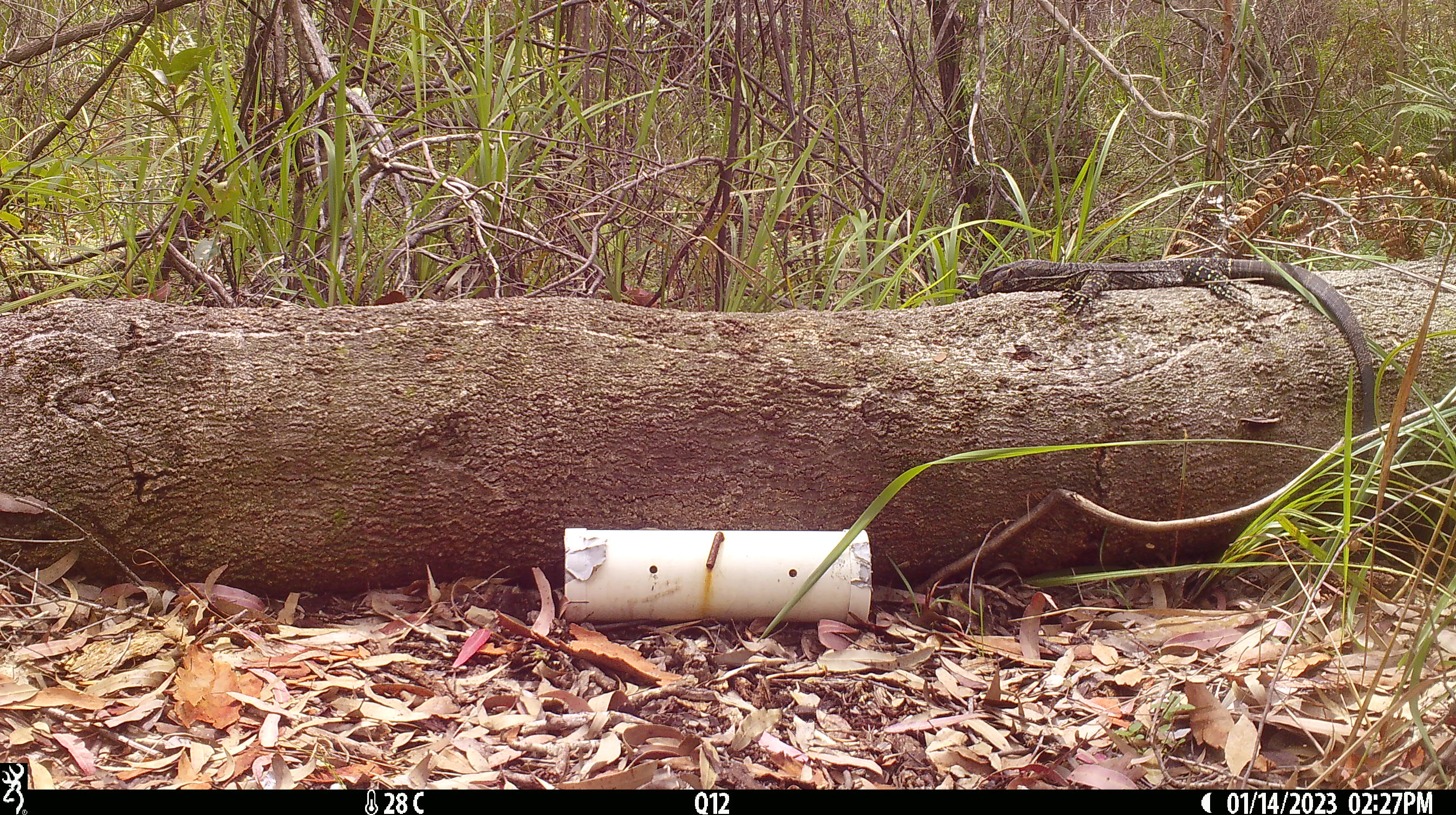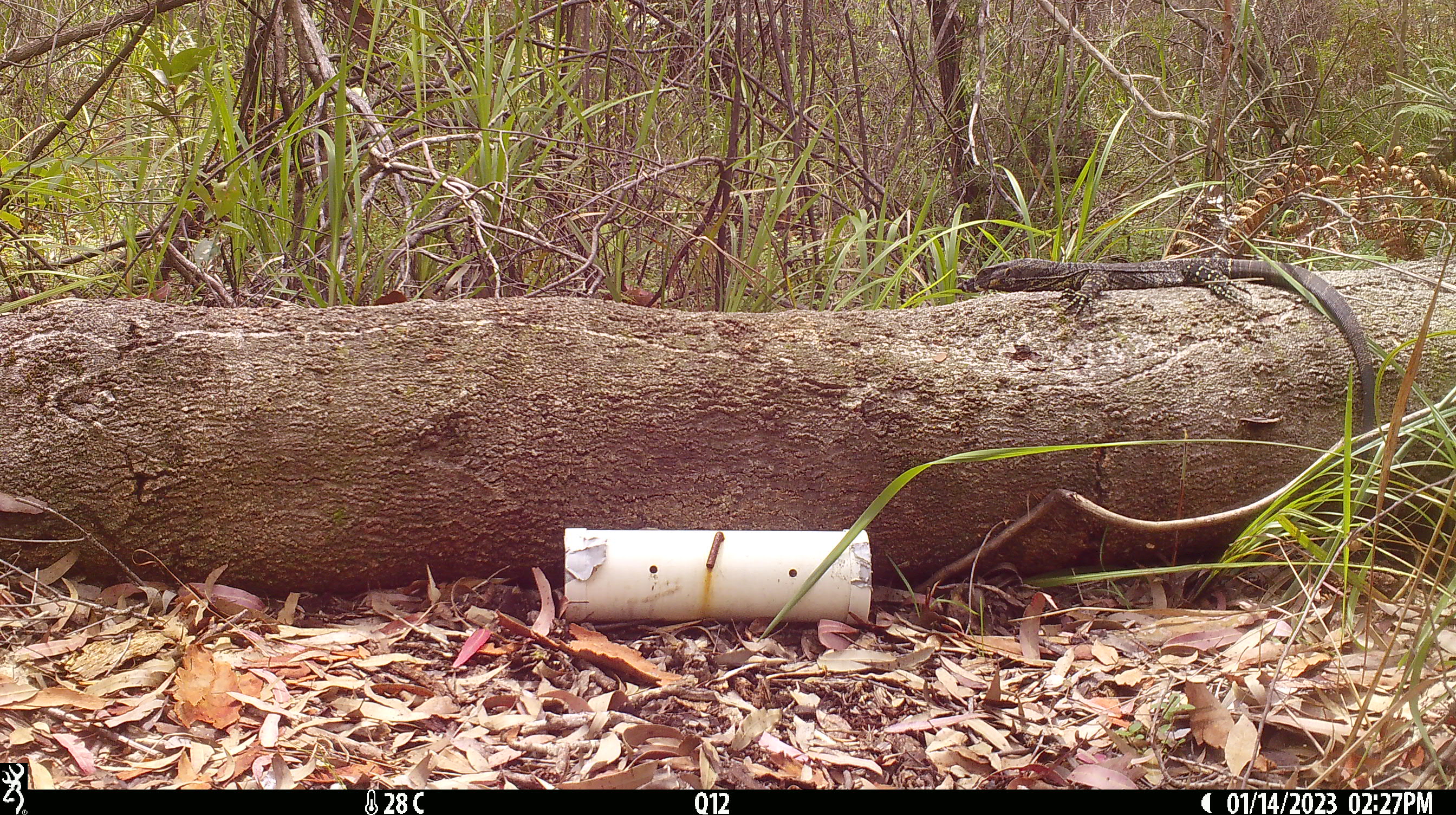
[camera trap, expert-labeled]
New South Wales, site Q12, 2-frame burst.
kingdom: Animalia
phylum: Chordata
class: Reptilia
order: Squamata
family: Varanidae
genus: Varanus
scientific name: Varanus varius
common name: lace monitor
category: goanna